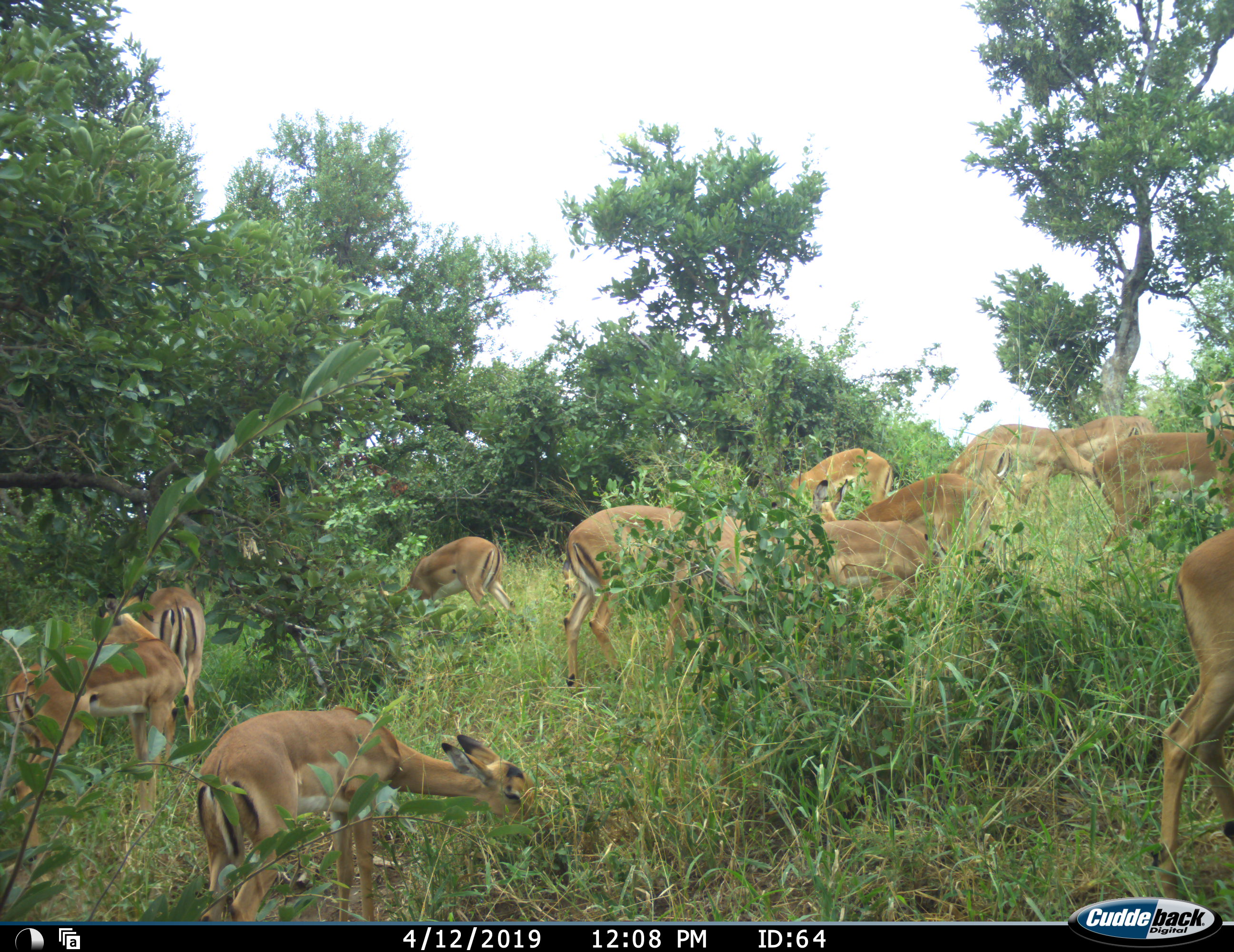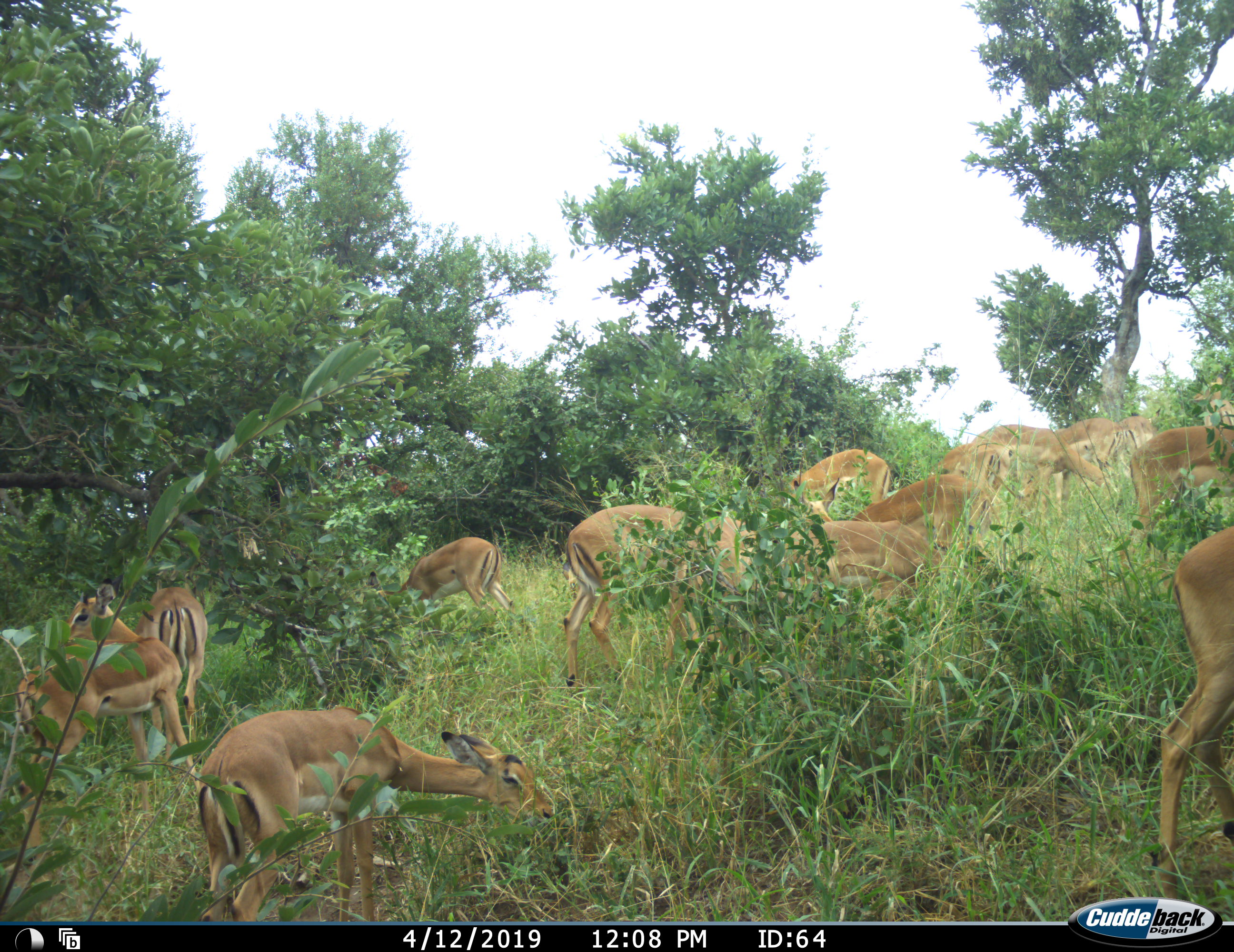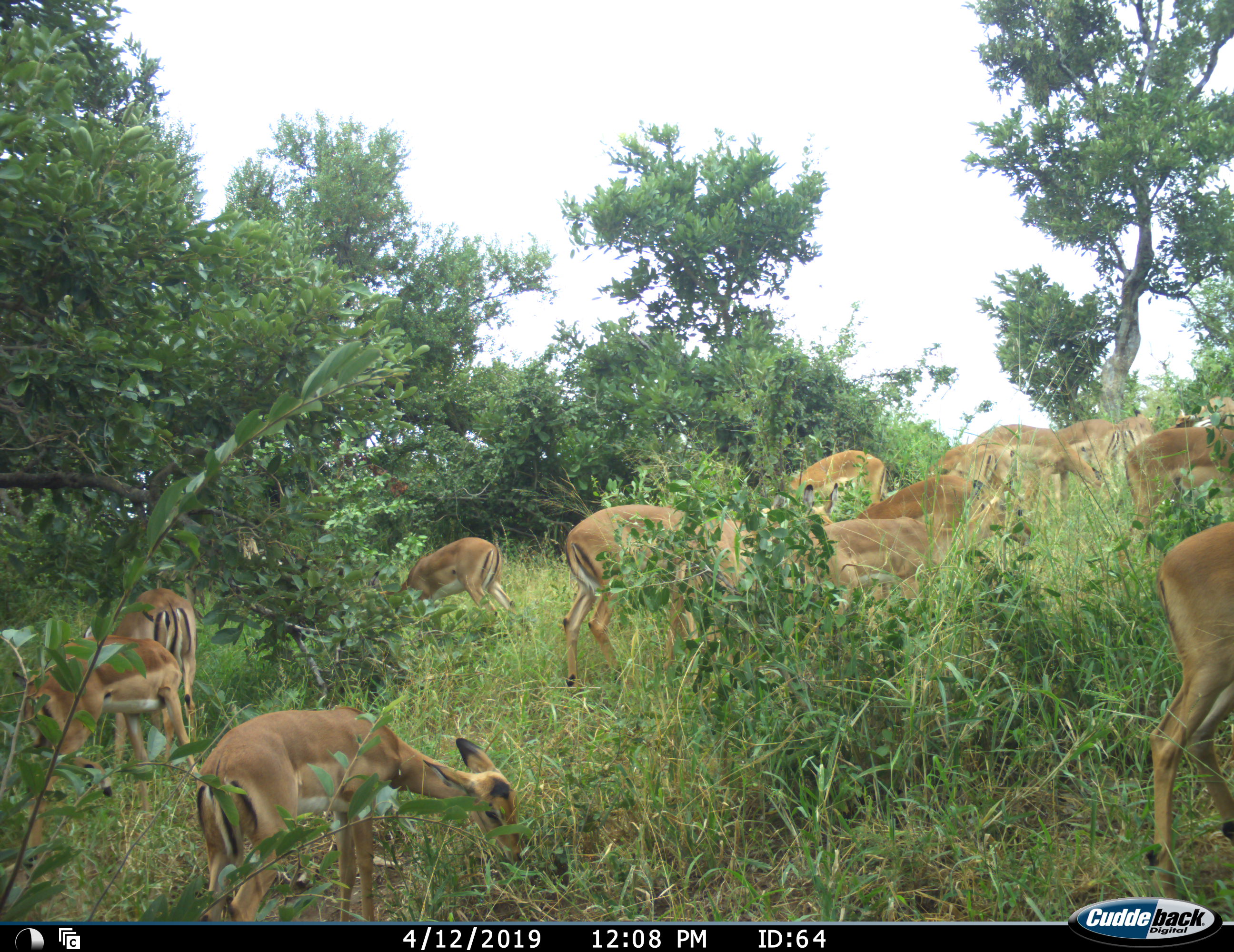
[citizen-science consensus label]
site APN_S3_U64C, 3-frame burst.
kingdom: Animalia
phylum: Chordata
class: Mammalia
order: Artiodactyla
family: Bovidae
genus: Aepyceros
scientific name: Aepyceros melampus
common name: impala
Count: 11-50.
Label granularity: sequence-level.